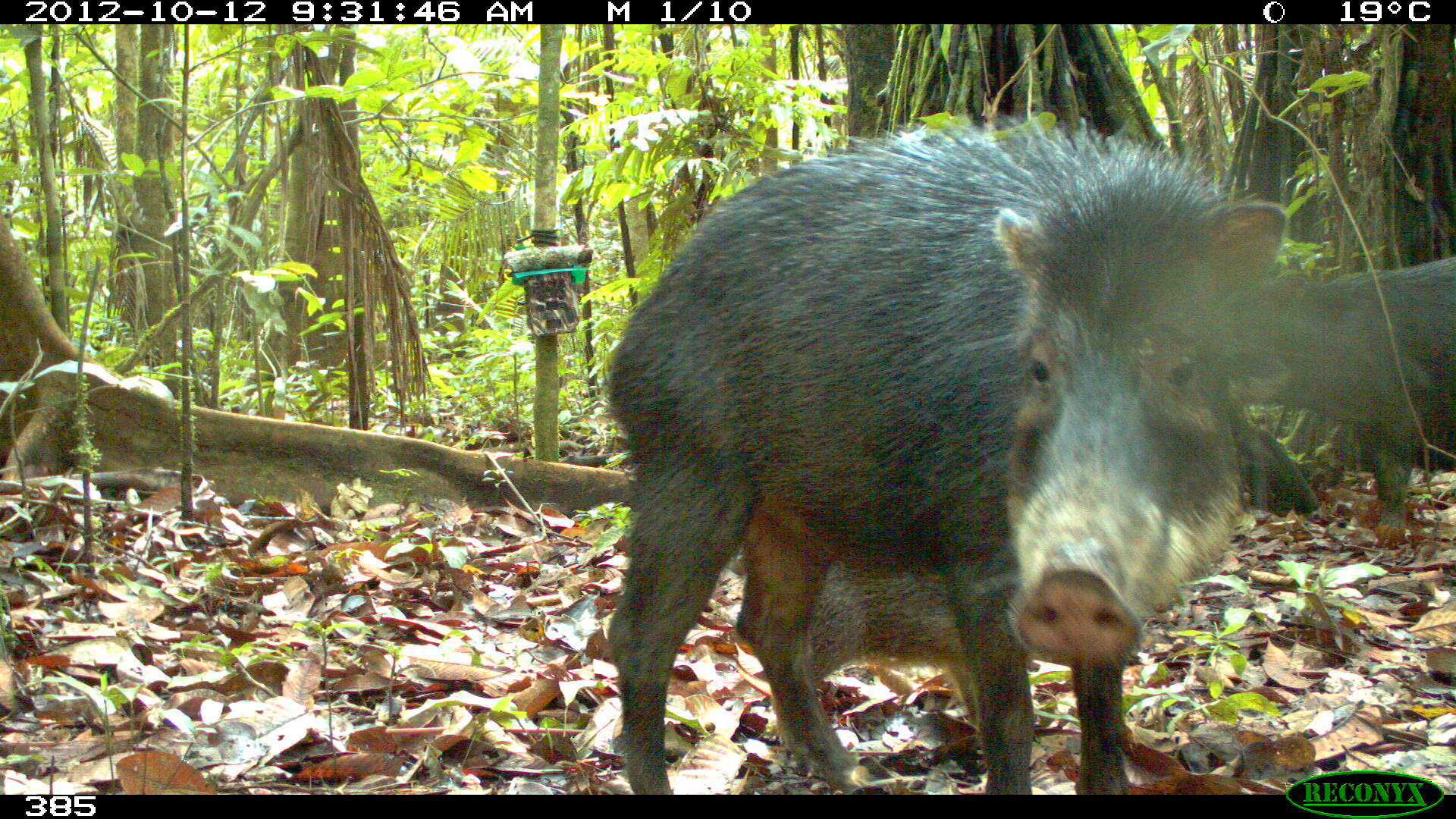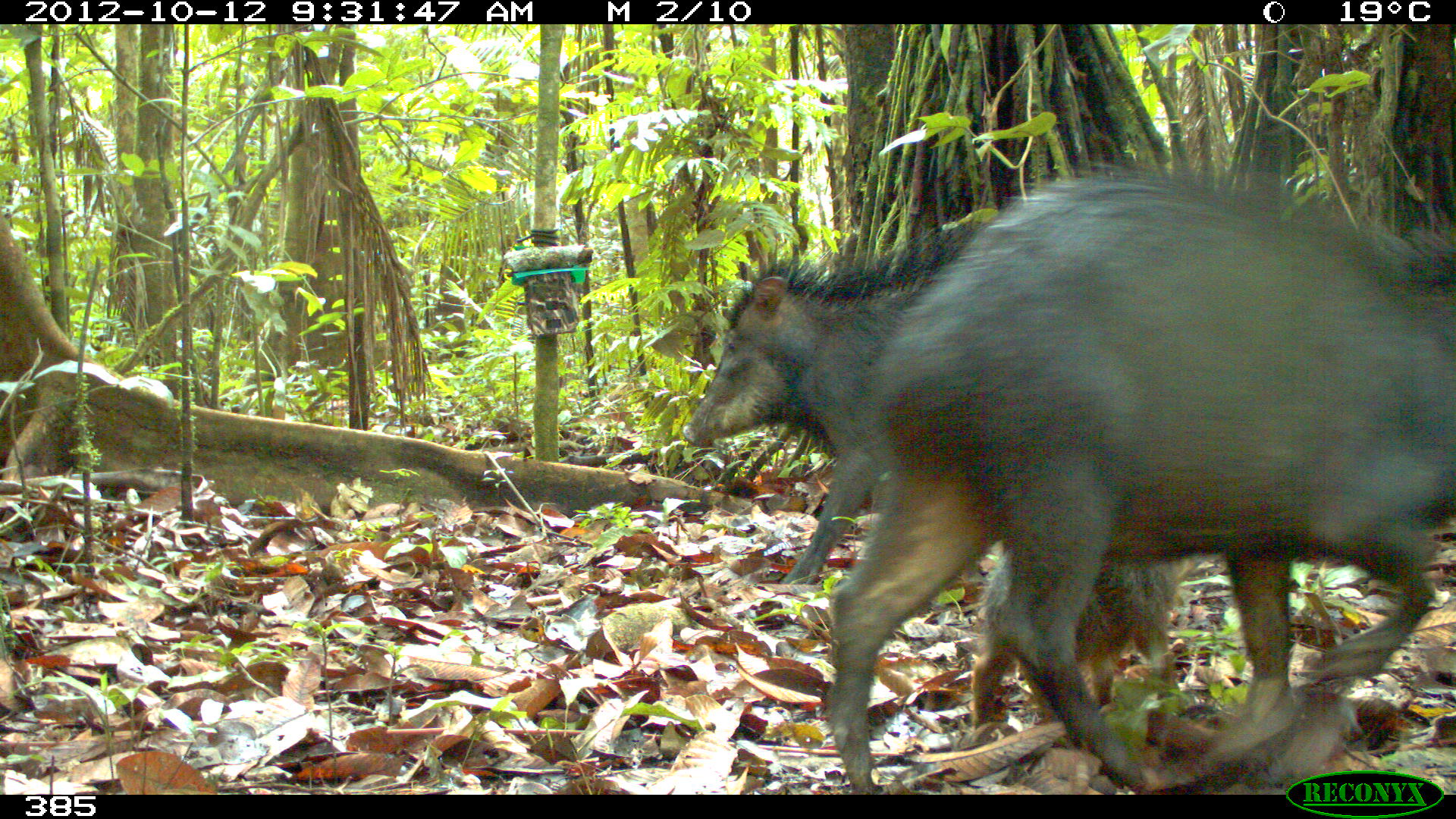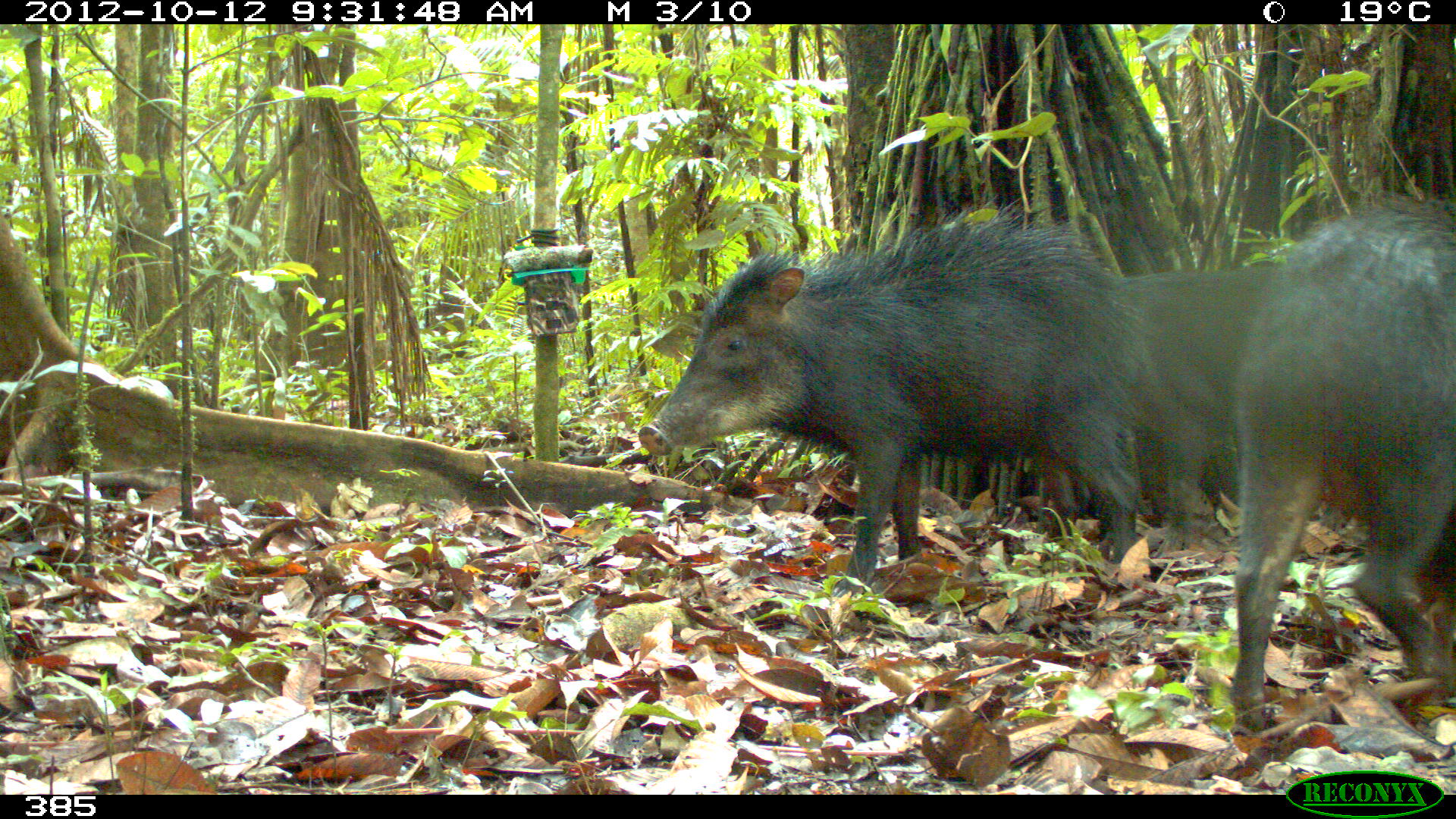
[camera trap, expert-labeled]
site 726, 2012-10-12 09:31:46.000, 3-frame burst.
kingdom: Animalia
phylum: Chordata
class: Mammalia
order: Artiodactyla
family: Tayassuidae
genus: Tayassu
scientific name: Tayassu pecari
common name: white-lipped peccary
Tayassu pecari (white-lipped peccary).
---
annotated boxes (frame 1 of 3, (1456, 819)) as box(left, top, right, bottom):
tayassu pecari: box(596, 109, 1286, 795); box(1212, 251, 1455, 541)